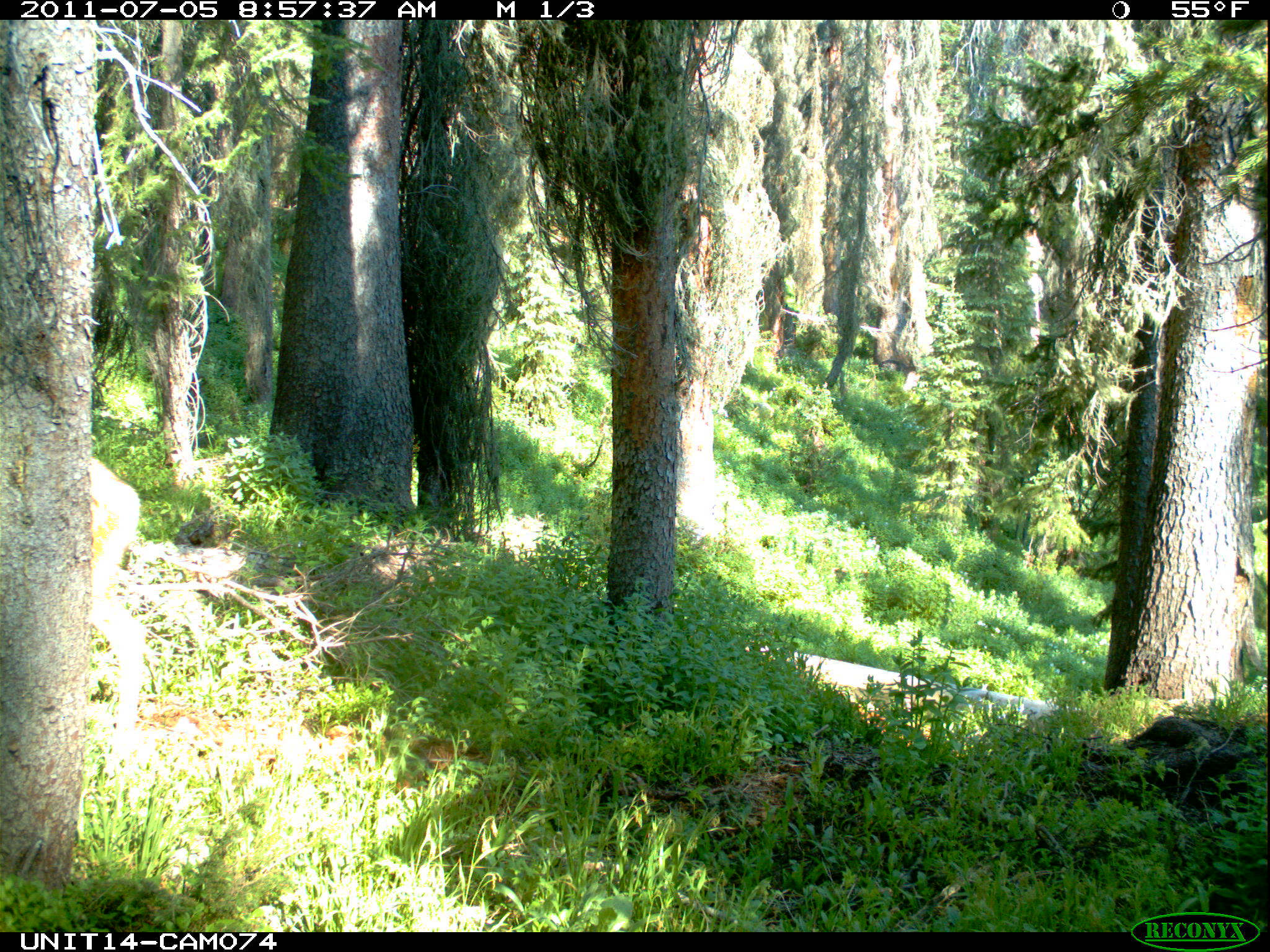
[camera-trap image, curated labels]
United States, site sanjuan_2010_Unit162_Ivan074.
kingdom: Animalia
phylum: Chordata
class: Mammalia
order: Artiodactyla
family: Cervidae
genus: Odocoileus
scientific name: Odocoileus hemionus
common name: mule deer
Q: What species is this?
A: Odocoileus hemionus (mule deer).